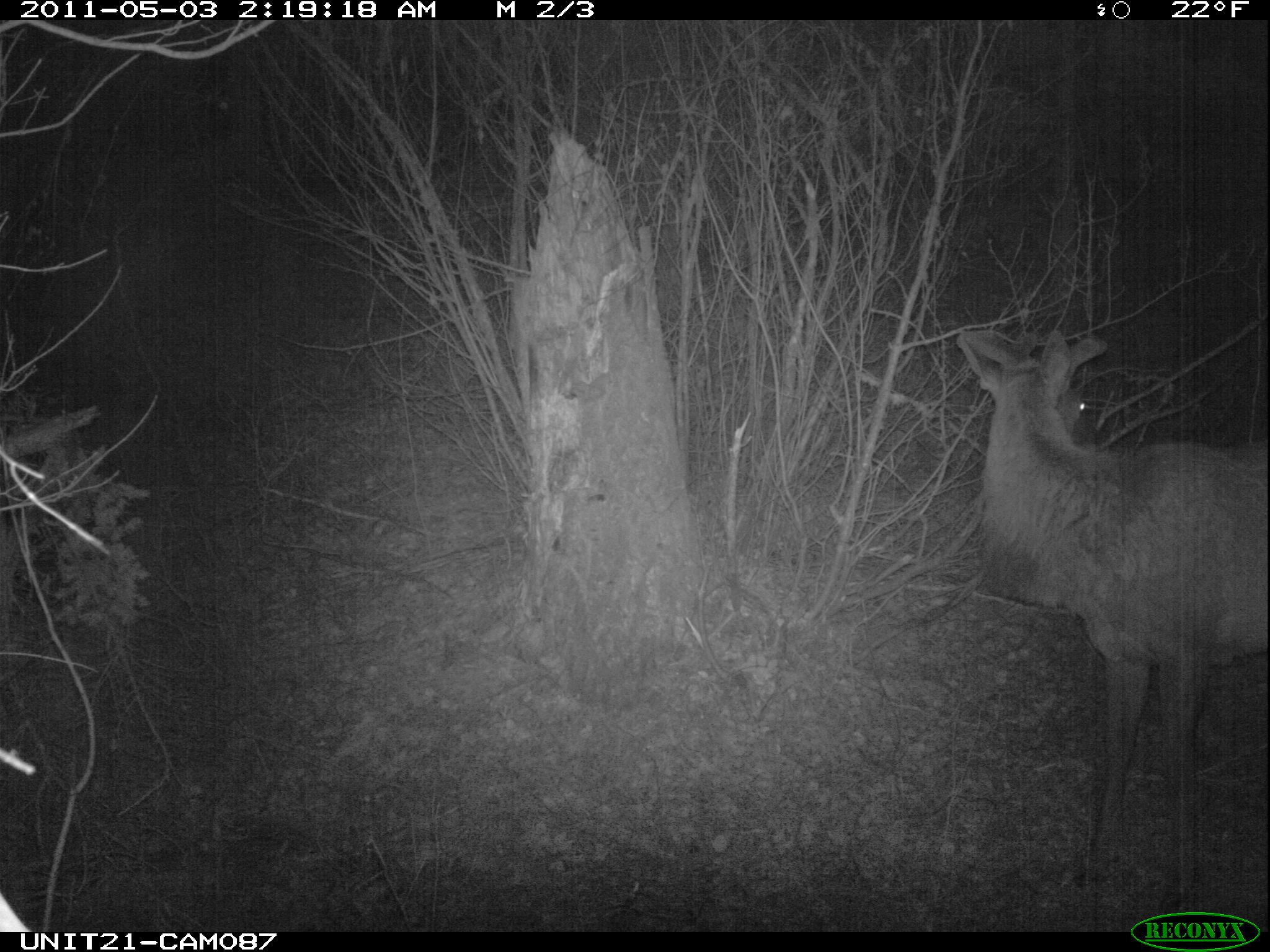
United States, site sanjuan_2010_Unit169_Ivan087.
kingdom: Animalia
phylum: Chordata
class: Mammalia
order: Artiodactyla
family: Cervidae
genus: Cervus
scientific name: Cervus elaphus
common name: red deer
Cervus elaphus (red deer).